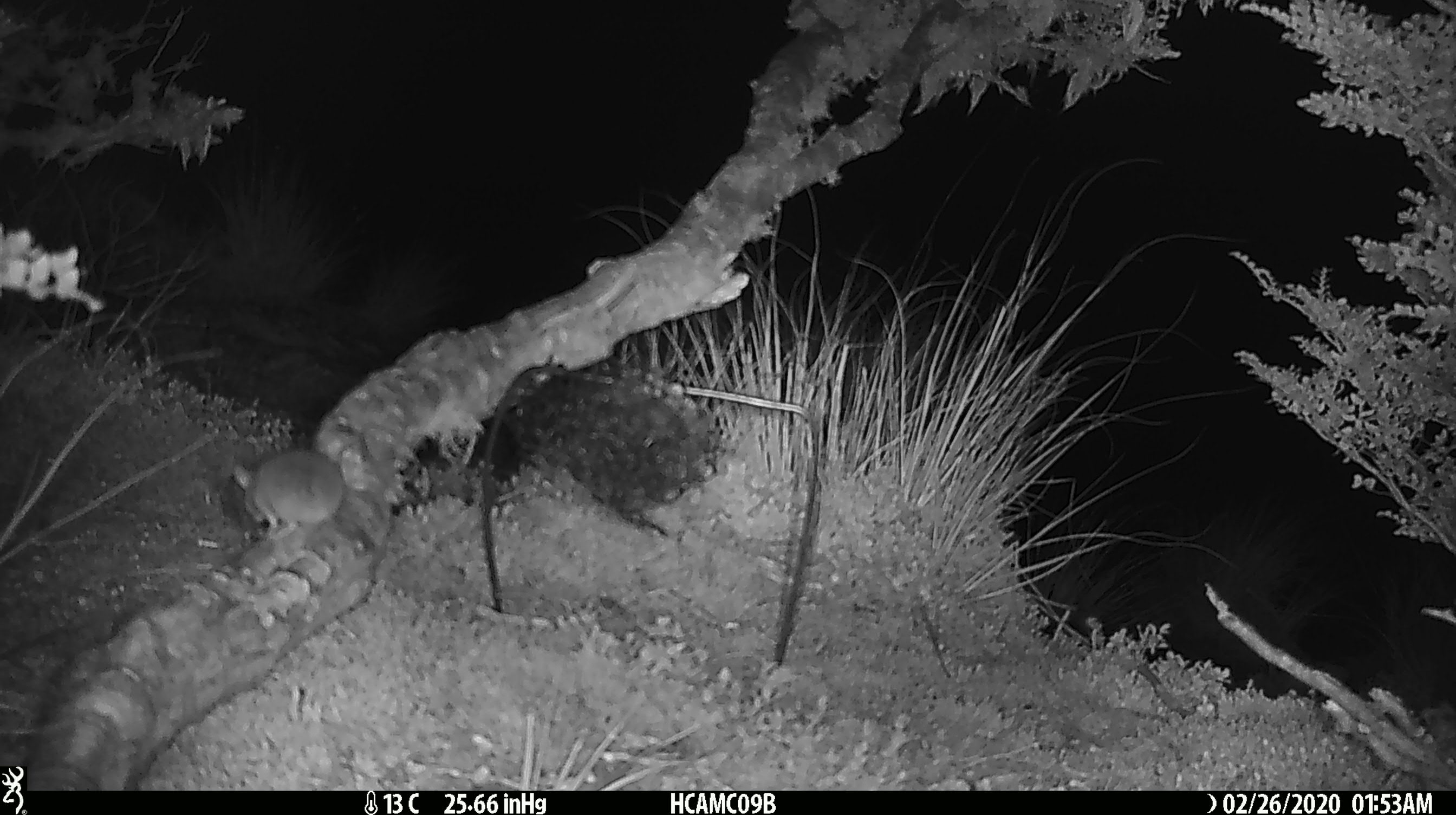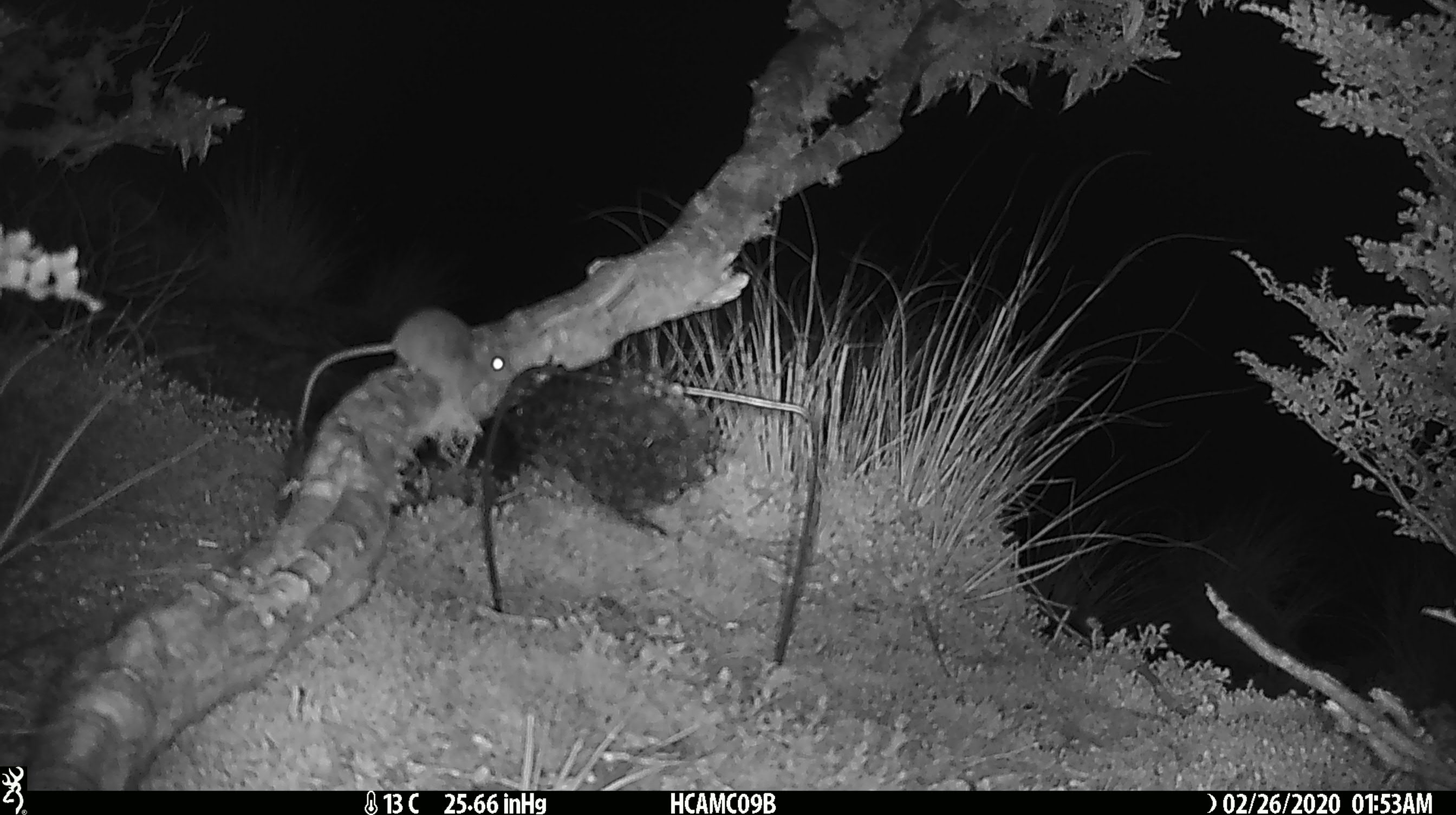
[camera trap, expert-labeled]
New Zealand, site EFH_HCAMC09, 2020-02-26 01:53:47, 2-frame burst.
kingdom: Animalia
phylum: Chordata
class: Mammalia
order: Rodentia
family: Muridae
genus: Mus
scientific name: Mus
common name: mouse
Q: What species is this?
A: Mouse (Mus).